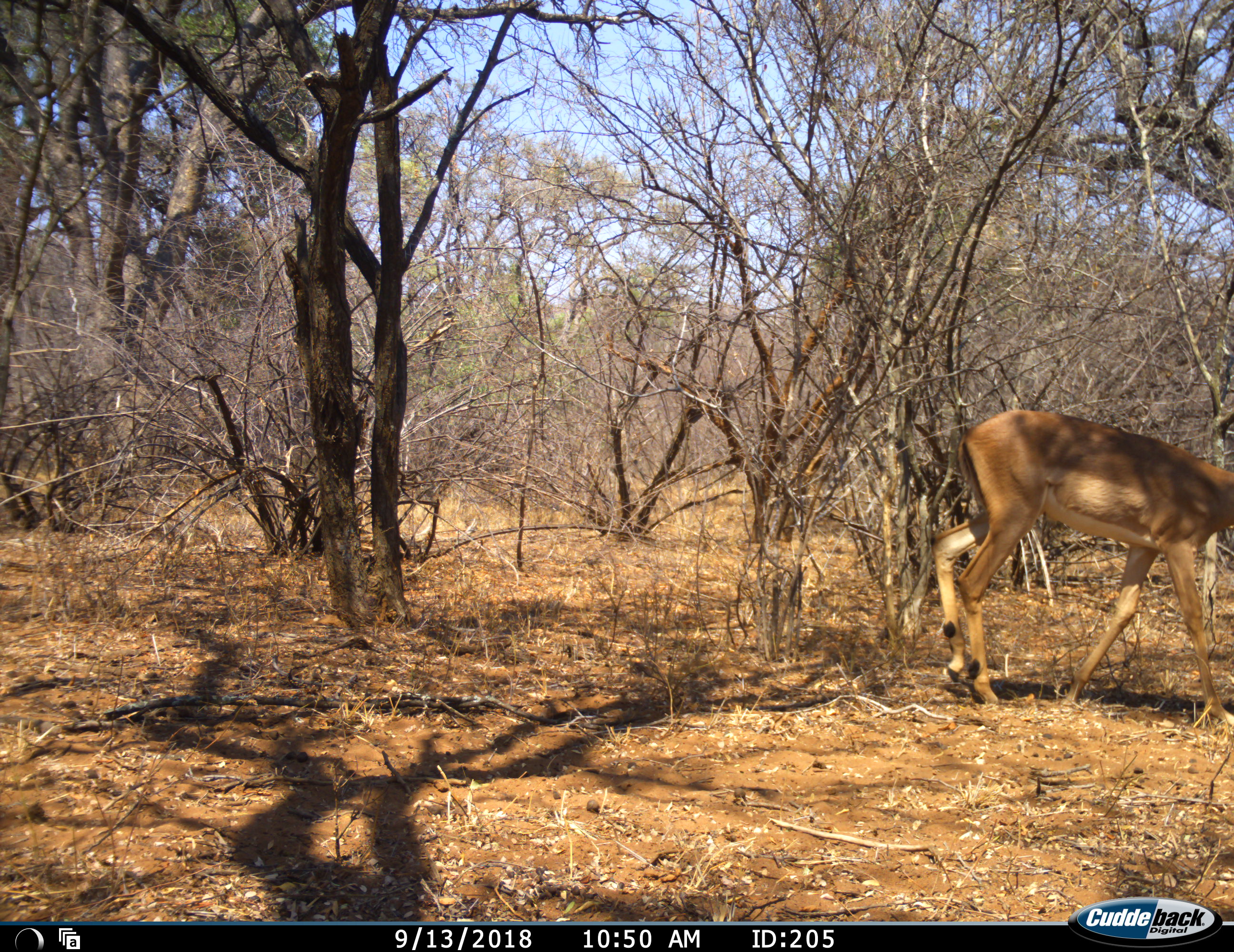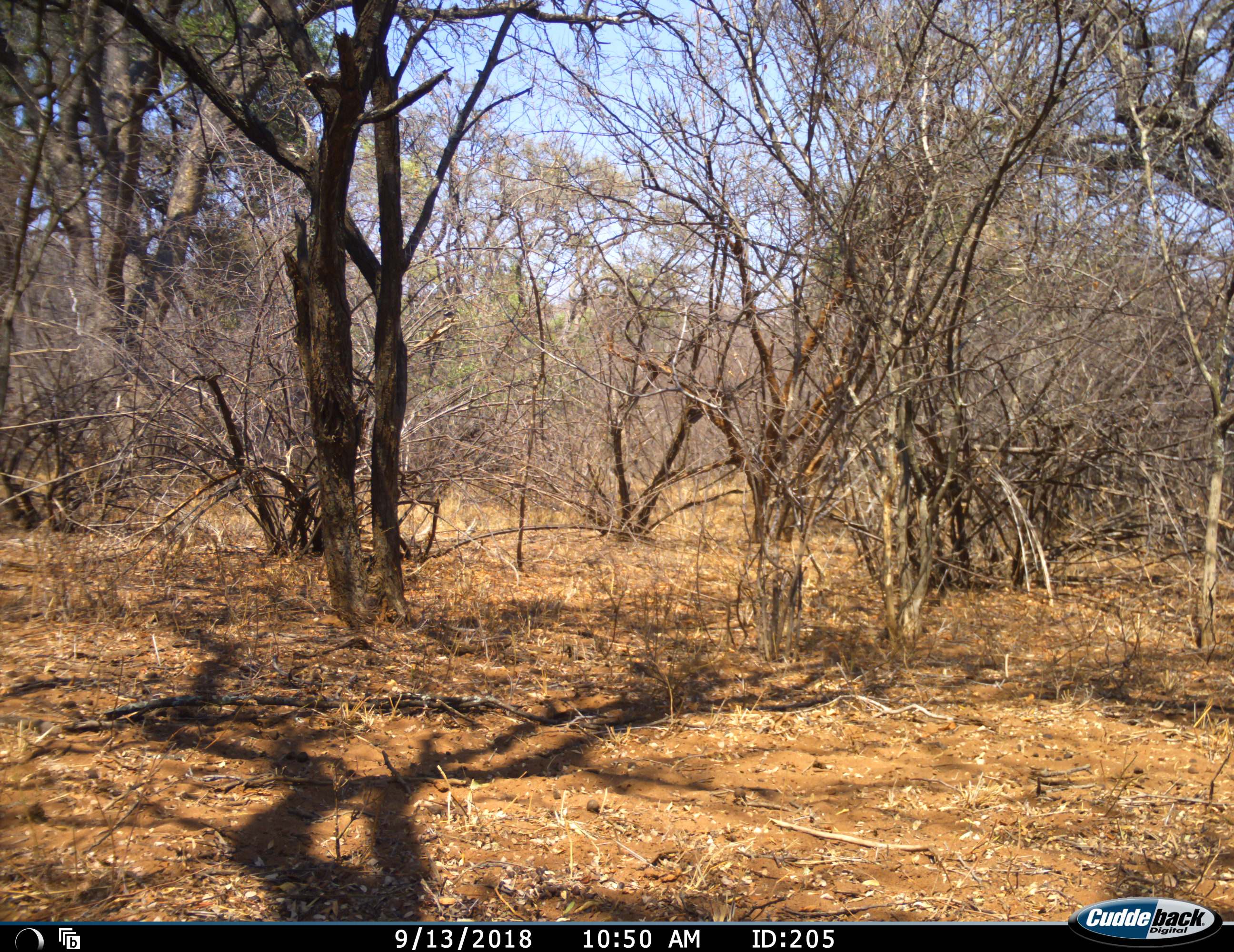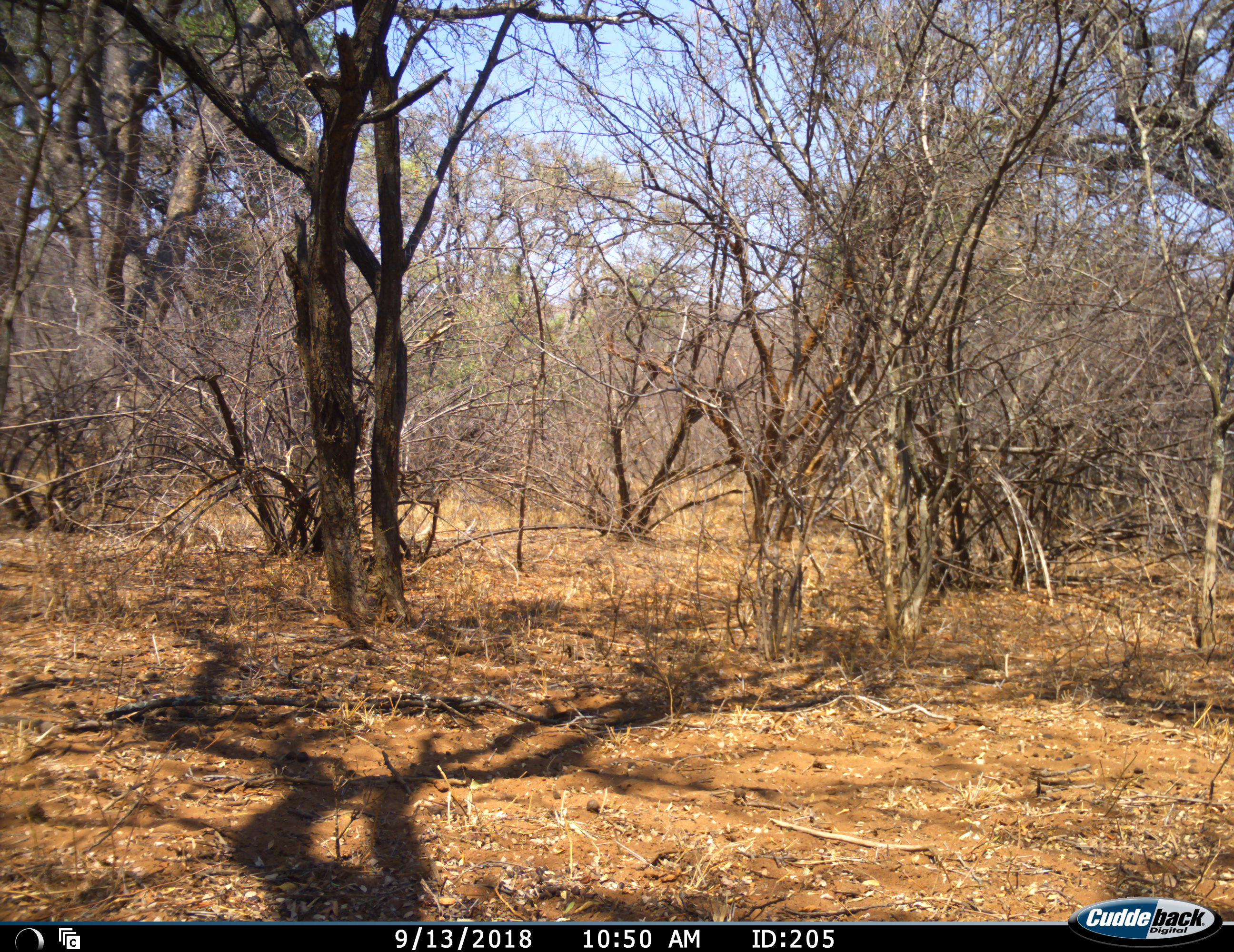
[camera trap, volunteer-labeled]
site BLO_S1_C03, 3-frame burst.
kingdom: Animalia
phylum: Chordata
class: Mammalia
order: Artiodactyla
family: Bovidae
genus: Aepyceros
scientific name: Aepyceros melampus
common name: impala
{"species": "impala (Aepyceros melampus)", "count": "1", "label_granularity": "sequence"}